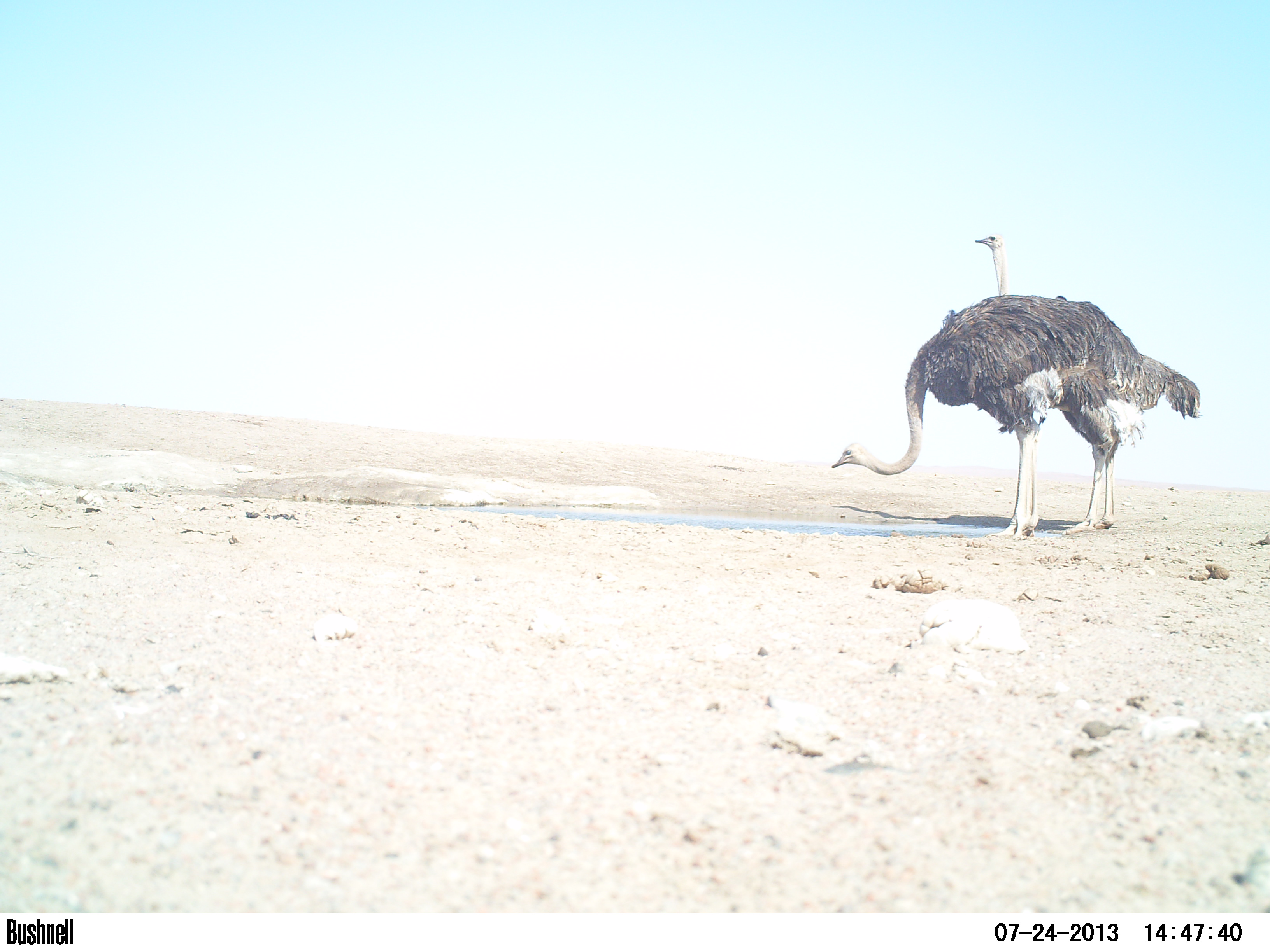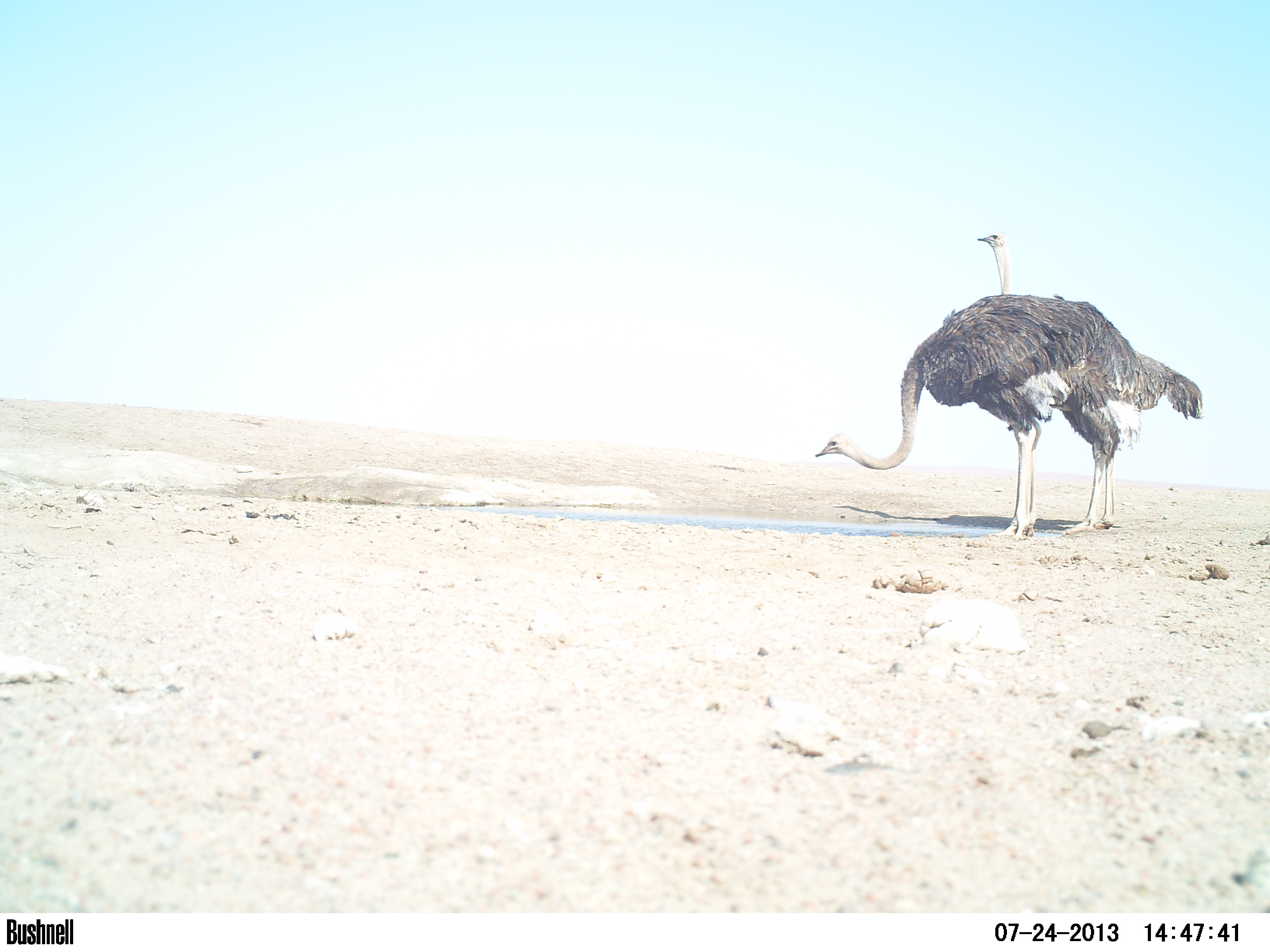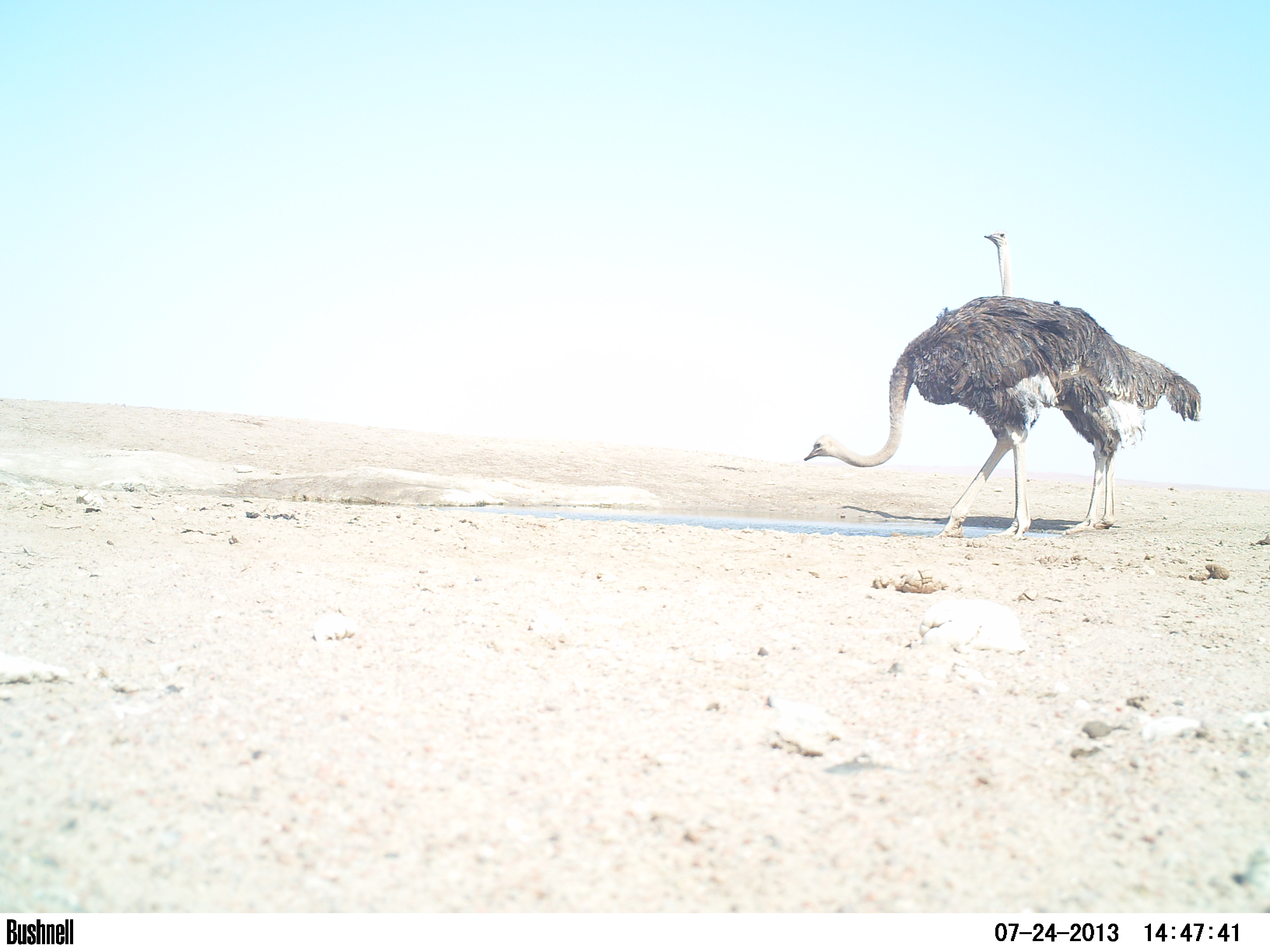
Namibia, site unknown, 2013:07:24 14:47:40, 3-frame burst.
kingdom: Animalia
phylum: Chordata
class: Aves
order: Struthioniformes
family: Struthionidae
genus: Struthio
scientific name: Struthio camelus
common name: common ostrich